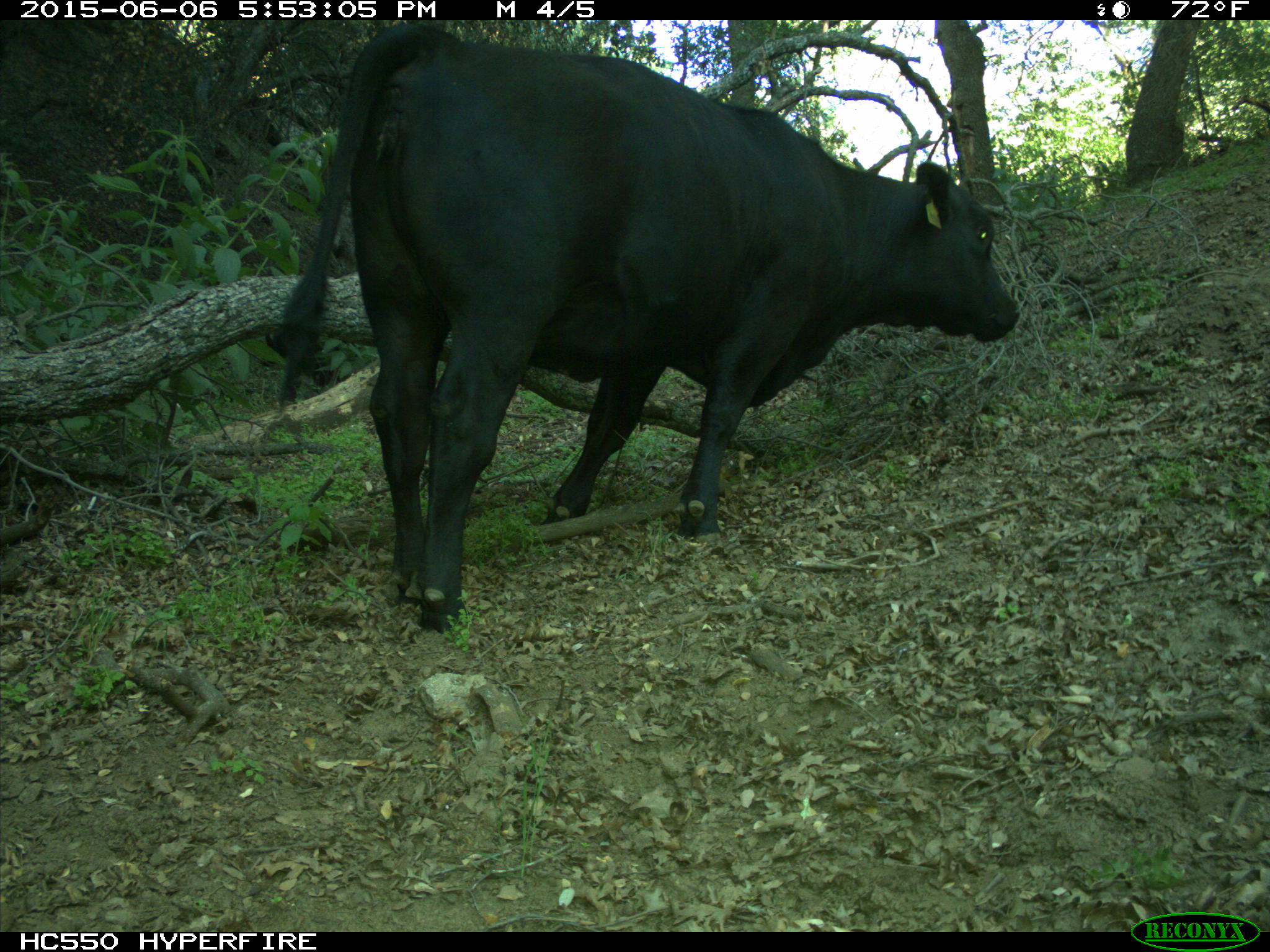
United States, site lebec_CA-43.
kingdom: Animalia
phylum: Chordata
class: Mammalia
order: Artiodactyla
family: Bovidae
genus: Bos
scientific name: Bos taurus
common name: domestic cow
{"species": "Bos taurus (domestic cow)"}